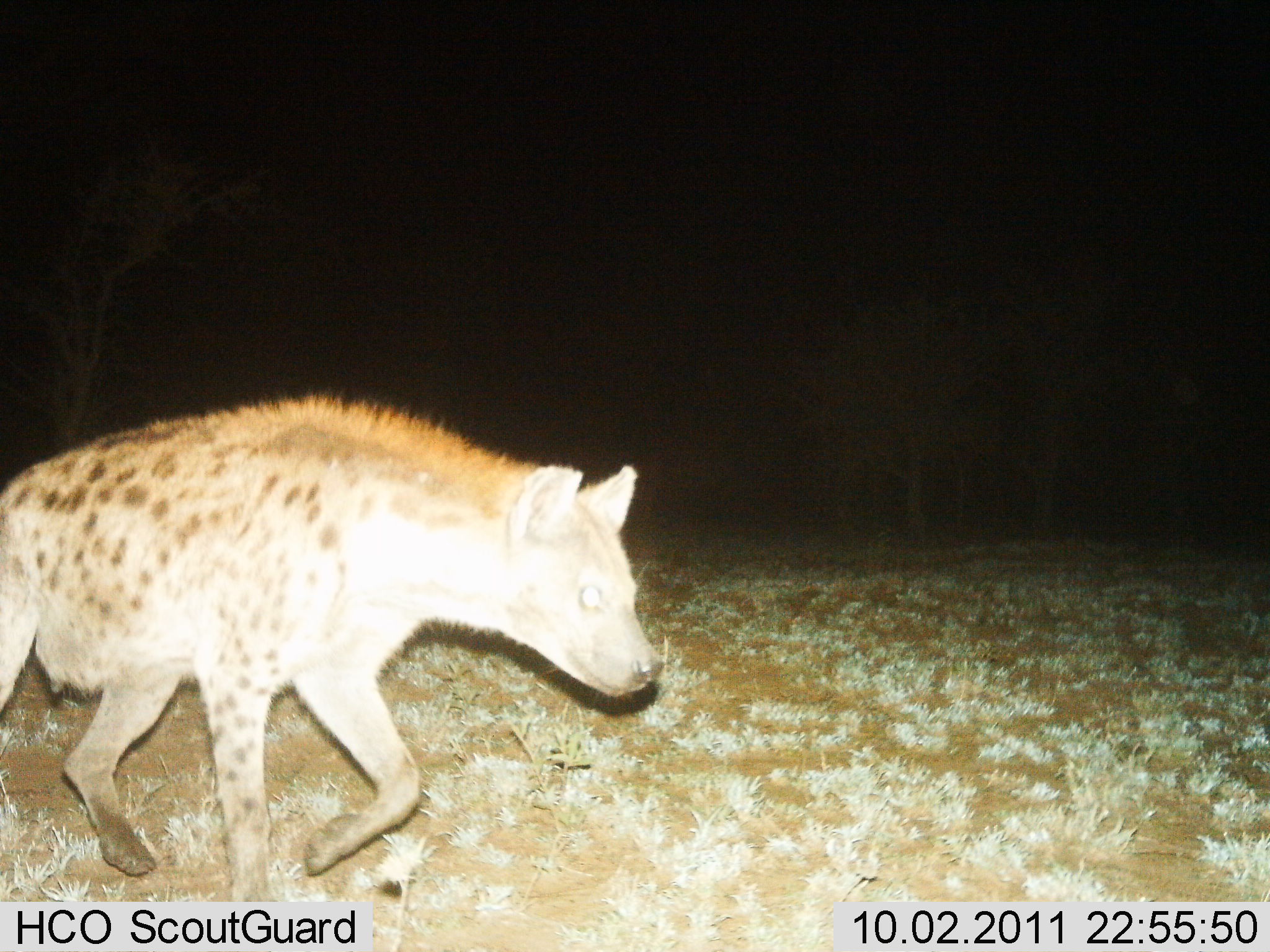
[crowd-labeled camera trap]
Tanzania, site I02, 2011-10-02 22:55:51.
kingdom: Animalia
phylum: Chordata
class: Mammalia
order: Carnivora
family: Hyaenidae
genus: Crocuta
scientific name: Crocuta crocuta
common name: spotted hyena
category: hyenaspotted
Hyenaspotted (spotted hyena) (Crocuta crocuta), count 1. Behavior (volunteer vote fractions): standing 0%, resting 0%, moving 100%, interacting 0%. Young present (vote fraction): 0%. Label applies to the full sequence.